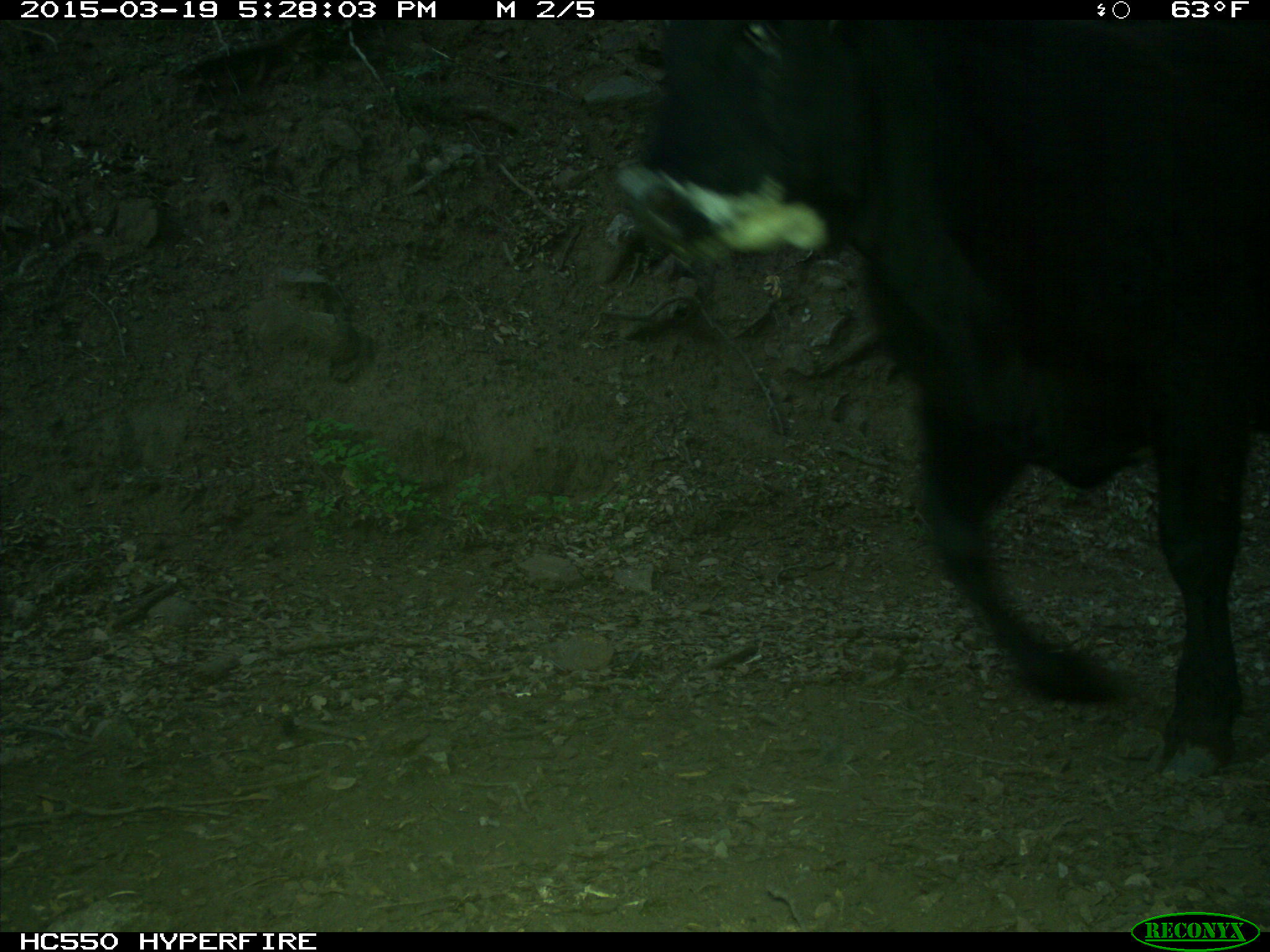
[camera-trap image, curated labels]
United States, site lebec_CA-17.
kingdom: Animalia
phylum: Chordata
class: Mammalia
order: Artiodactyla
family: Bovidae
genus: Bos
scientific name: Bos taurus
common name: domestic cow